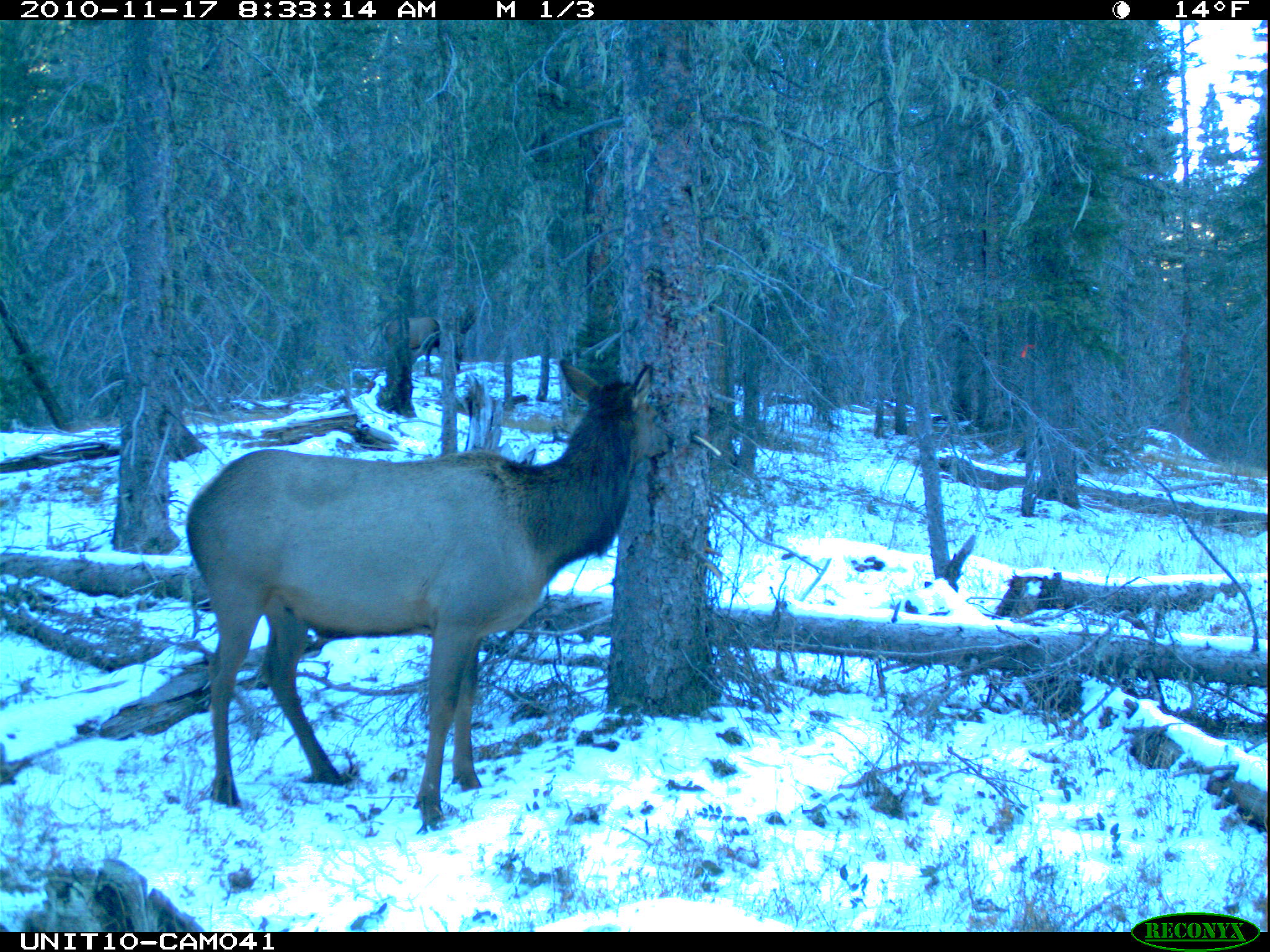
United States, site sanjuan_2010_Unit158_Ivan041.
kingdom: Animalia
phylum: Chordata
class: Mammalia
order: Artiodactyla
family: Cervidae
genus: Cervus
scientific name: Cervus elaphus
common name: red deer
Cervus elaphus (red deer).